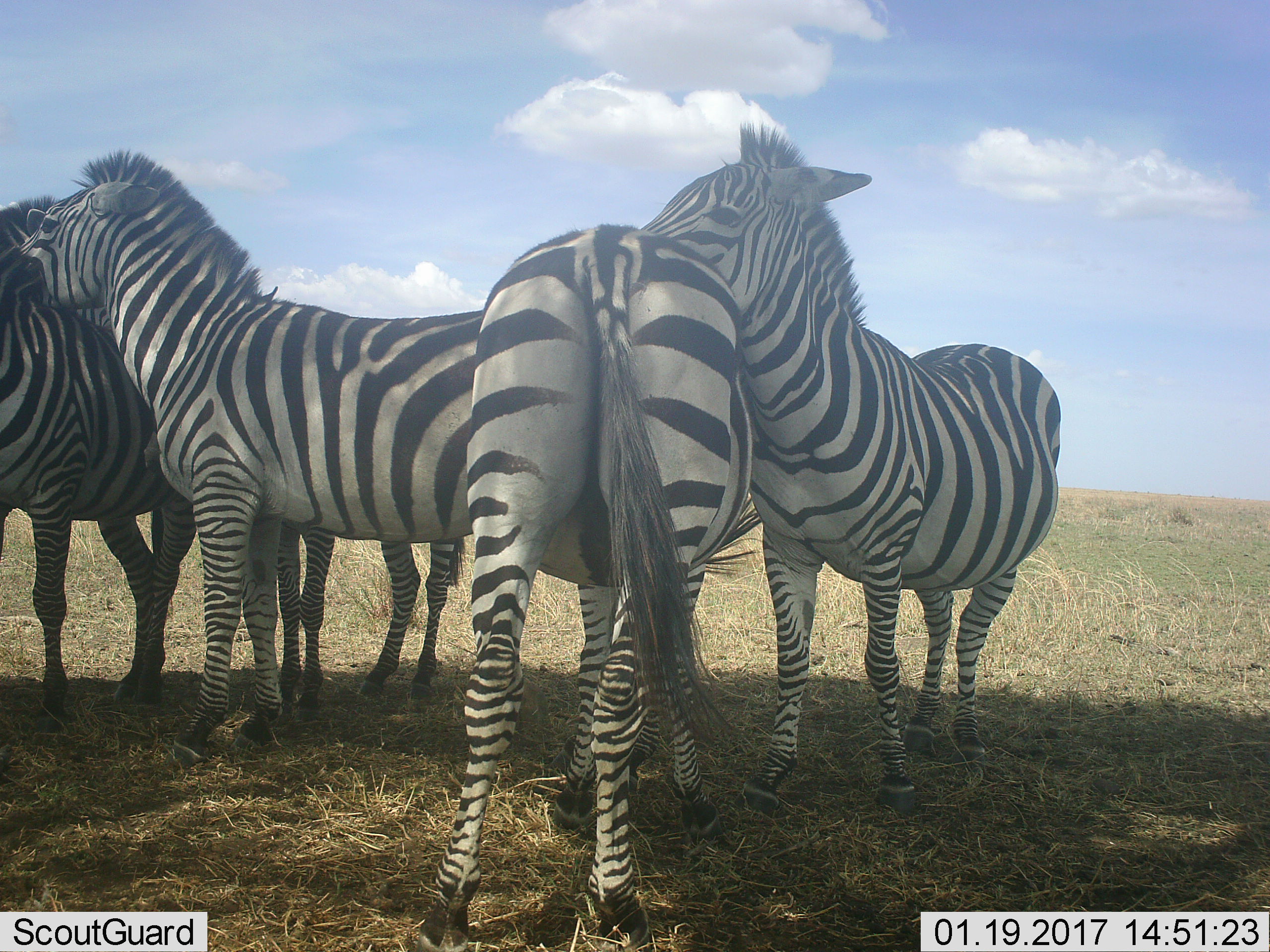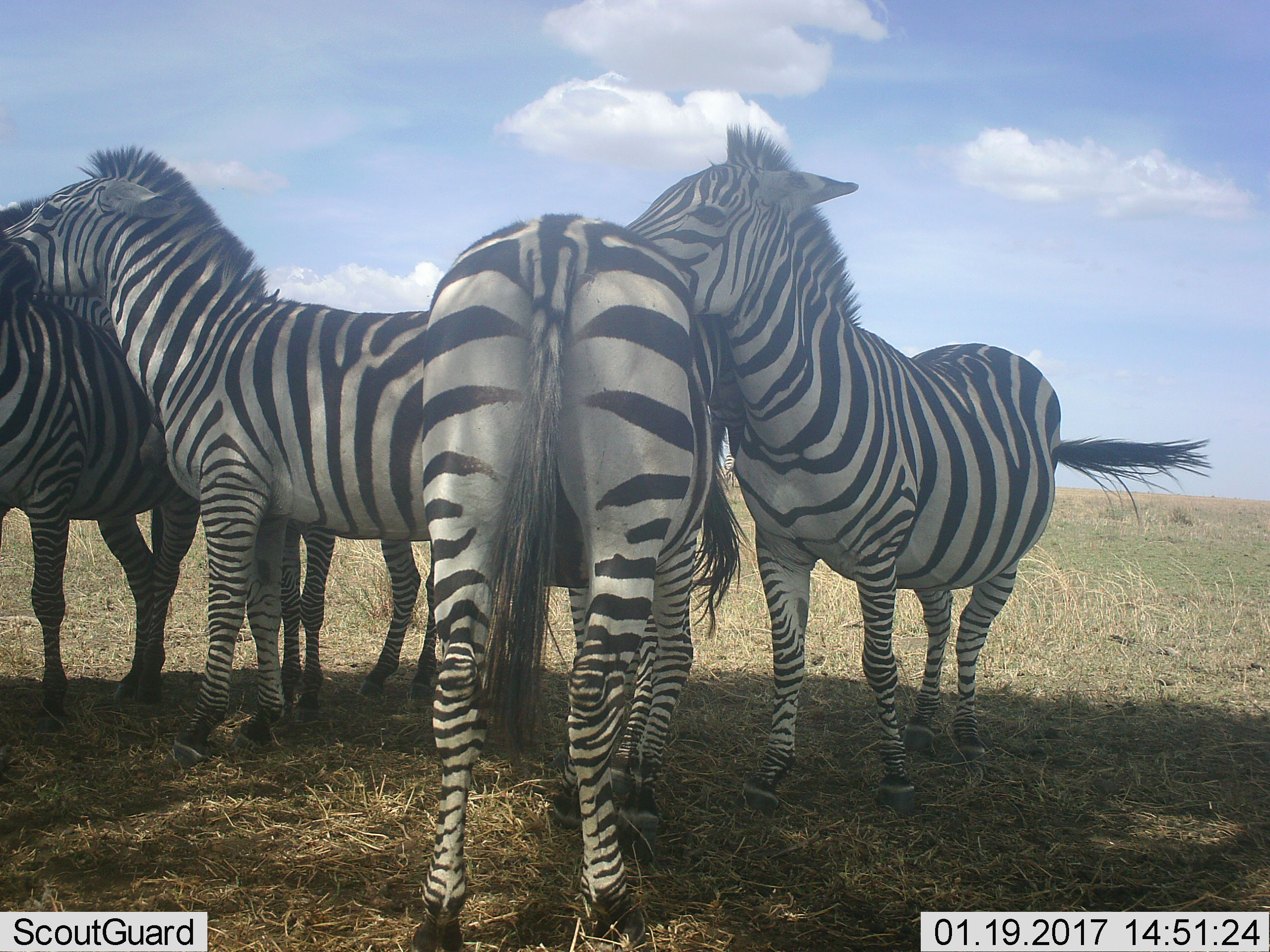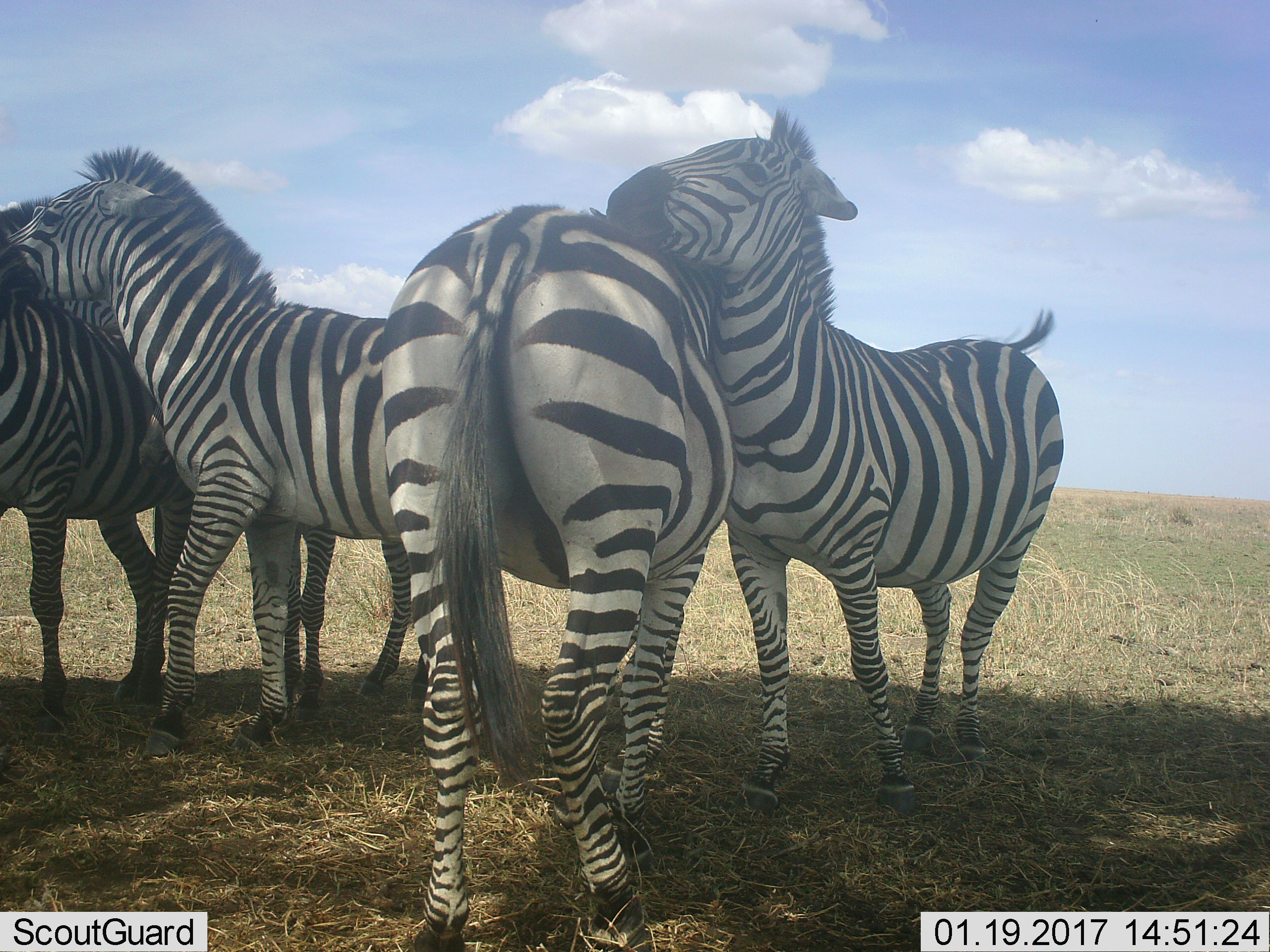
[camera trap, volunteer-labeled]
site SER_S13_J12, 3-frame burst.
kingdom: Animalia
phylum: Chordata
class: Mammalia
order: Perissodactyla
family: Equidae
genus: Equus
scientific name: Equus quagga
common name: plains zebra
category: zebraplains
Zebraplains (plains zebra) (Equus quagga), count 5. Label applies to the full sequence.